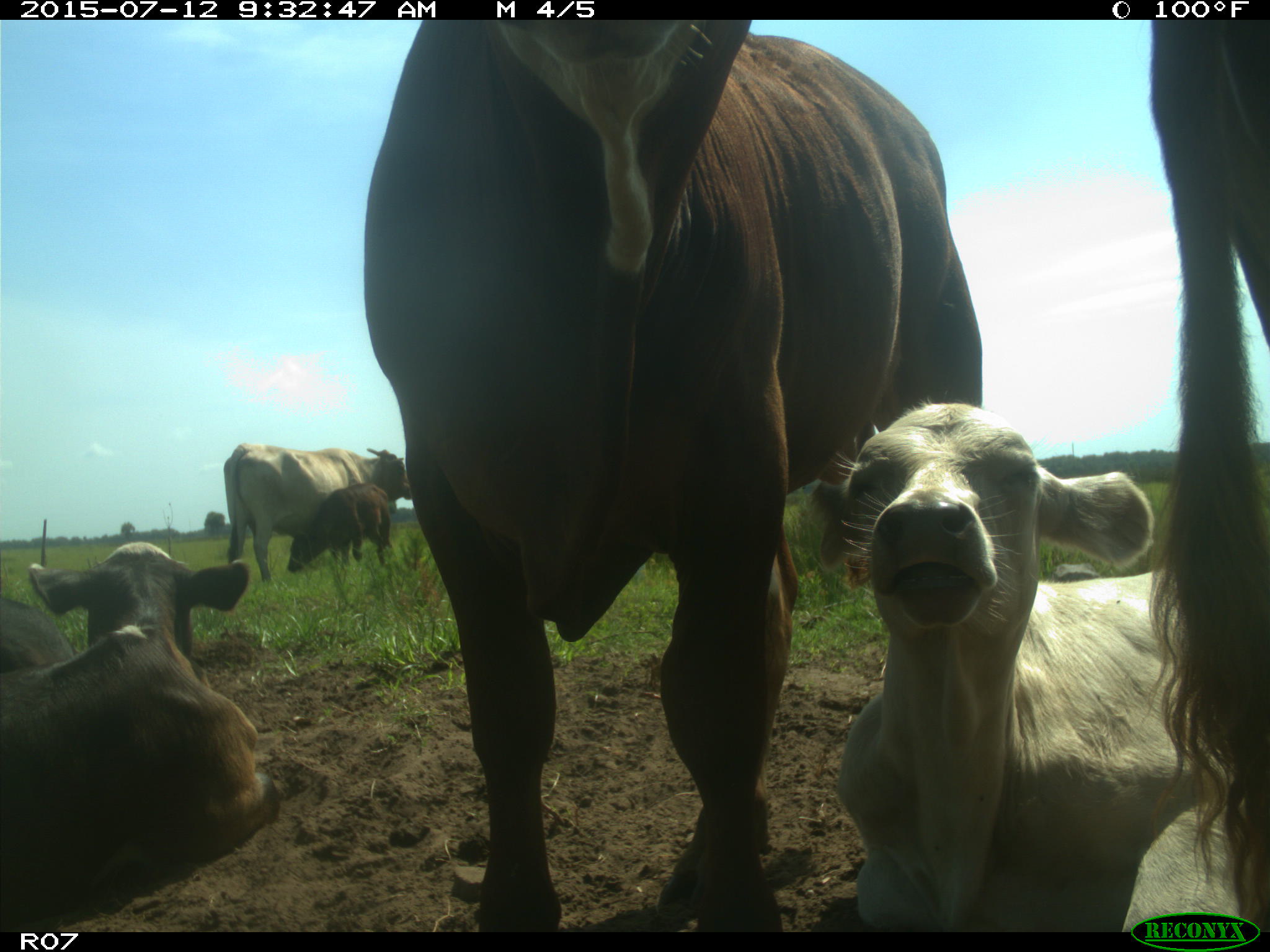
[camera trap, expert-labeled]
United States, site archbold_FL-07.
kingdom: Animalia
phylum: Chordata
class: Mammalia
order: Artiodactyla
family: Bovidae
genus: Bos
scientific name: Bos taurus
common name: domestic cow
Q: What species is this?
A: Bos taurus (domestic cow).